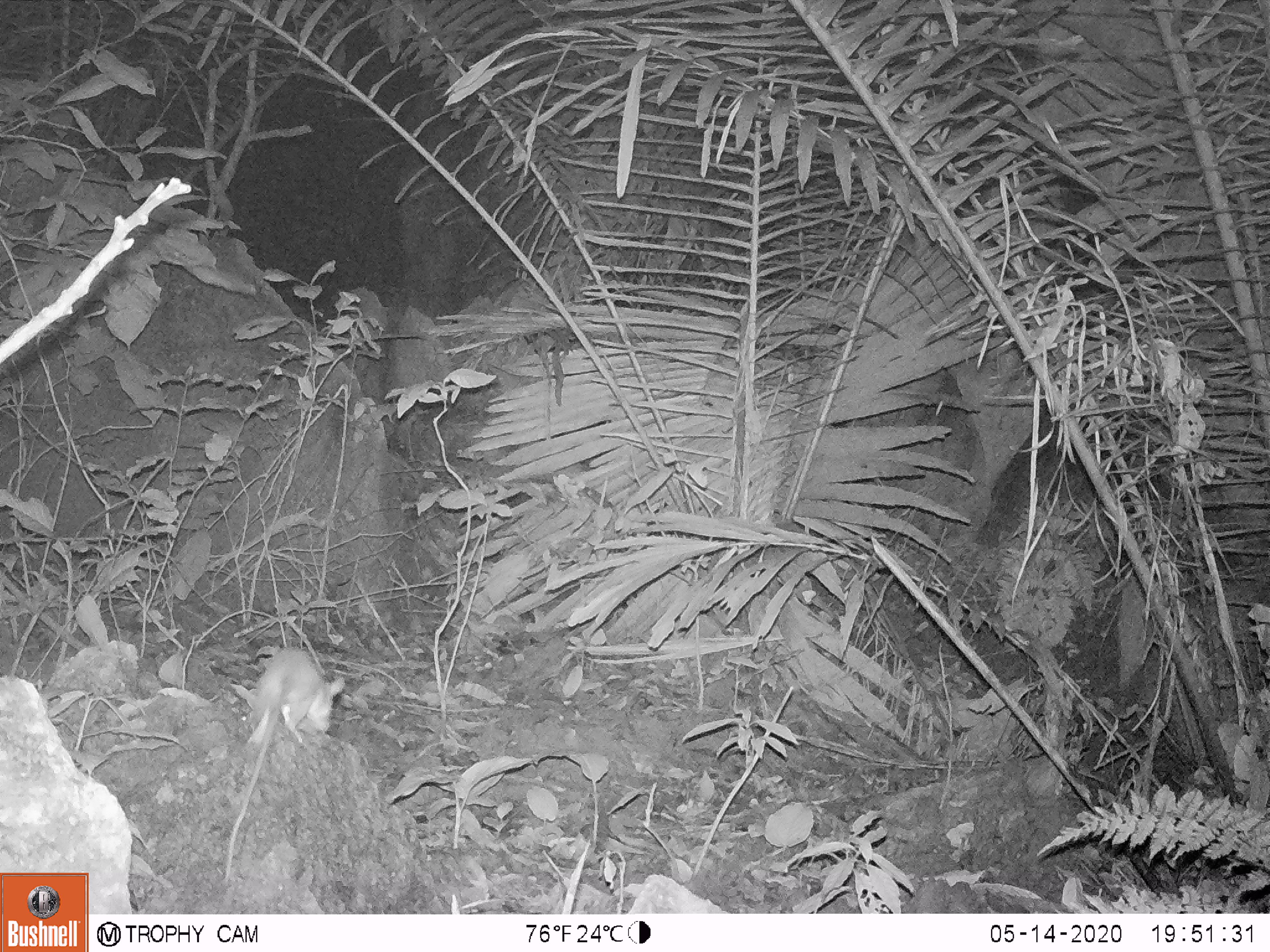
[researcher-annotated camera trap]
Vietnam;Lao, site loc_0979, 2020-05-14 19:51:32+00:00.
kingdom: Animalia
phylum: Chordata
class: Mammalia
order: Rodentia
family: Muridae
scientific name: Muridae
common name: old-world mice and rats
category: unidentified murid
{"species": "unidentified murid (old-world mice and rats) (Muridae)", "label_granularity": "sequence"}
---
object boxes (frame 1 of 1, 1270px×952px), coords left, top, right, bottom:
unidentified murid: 226, 647, 346, 879